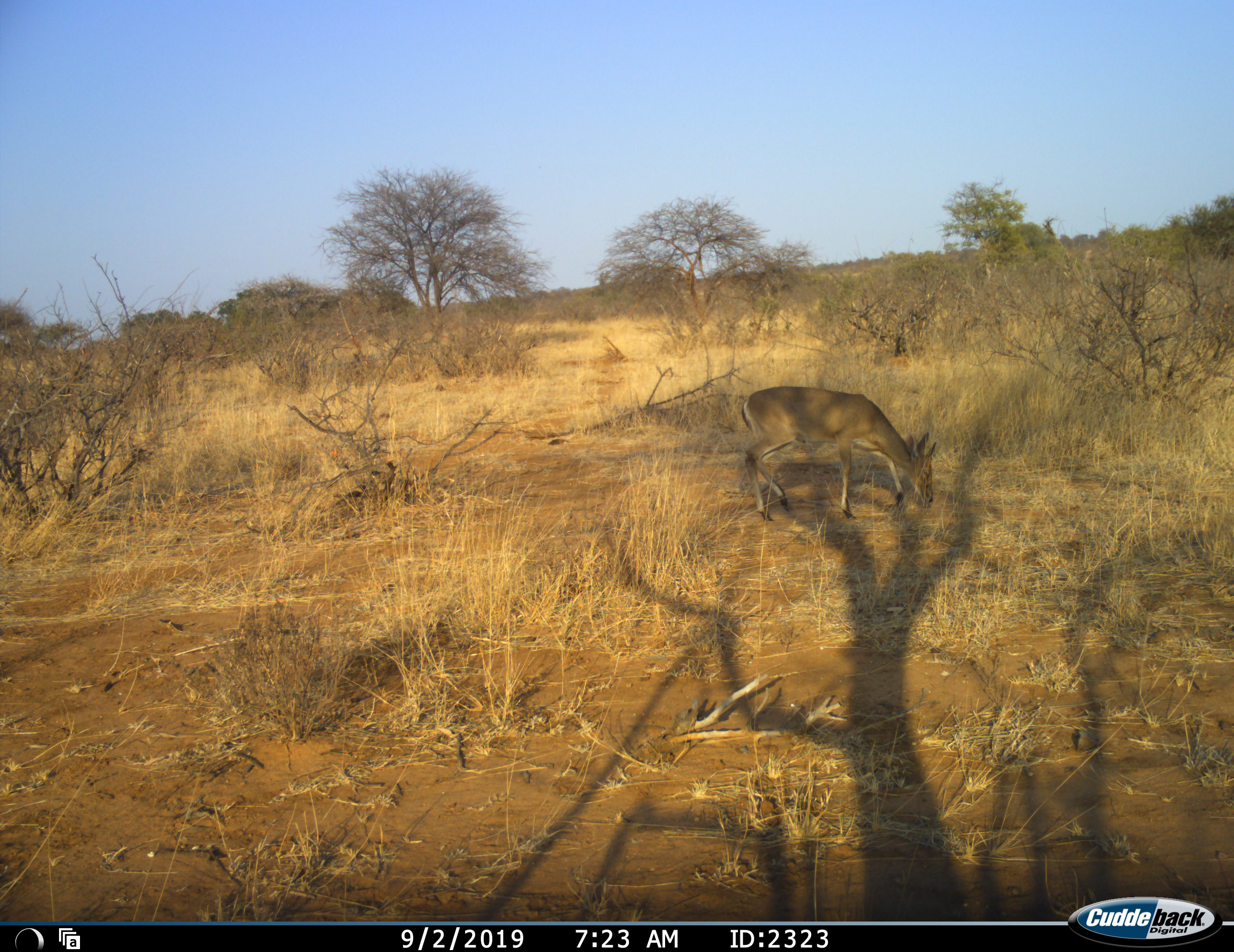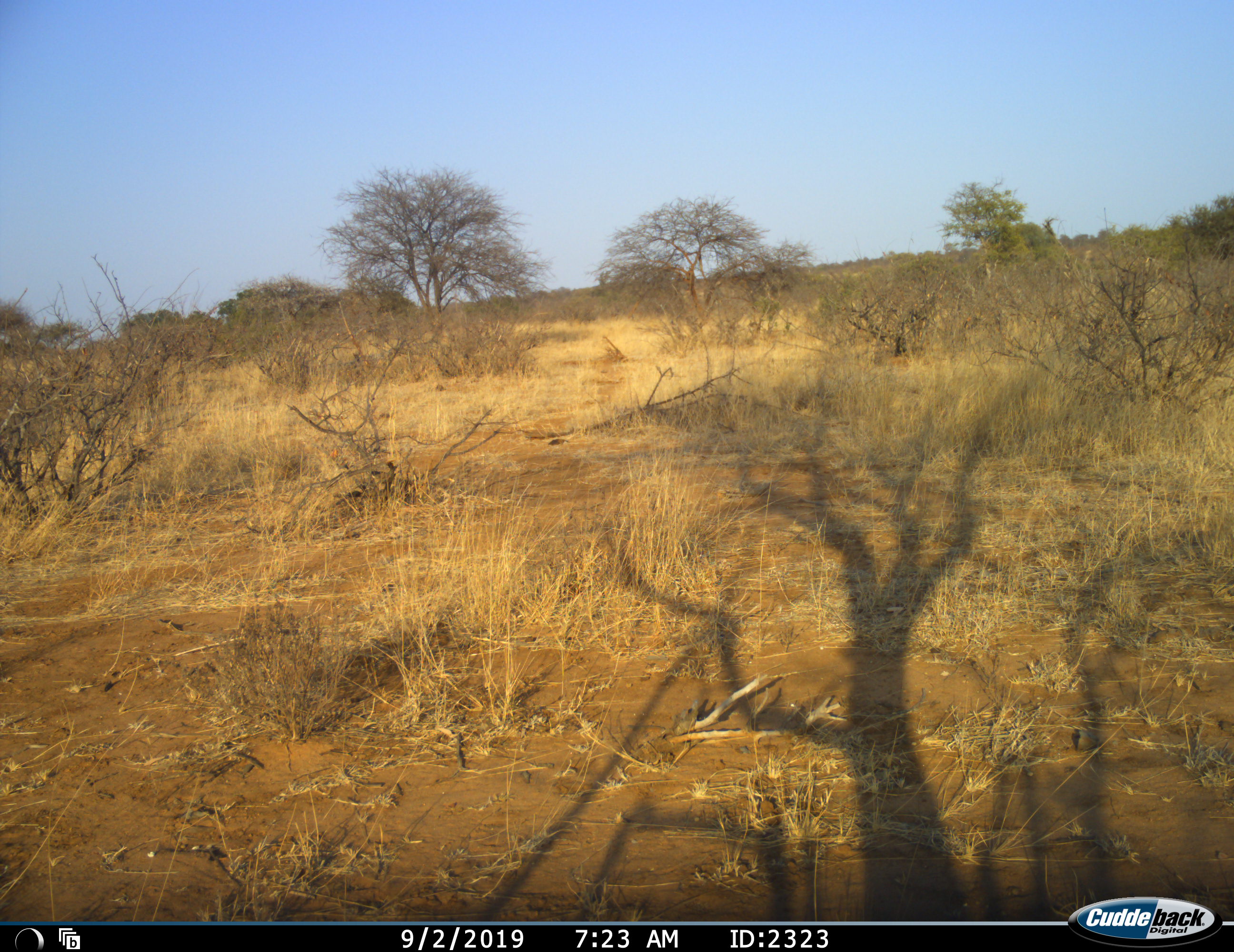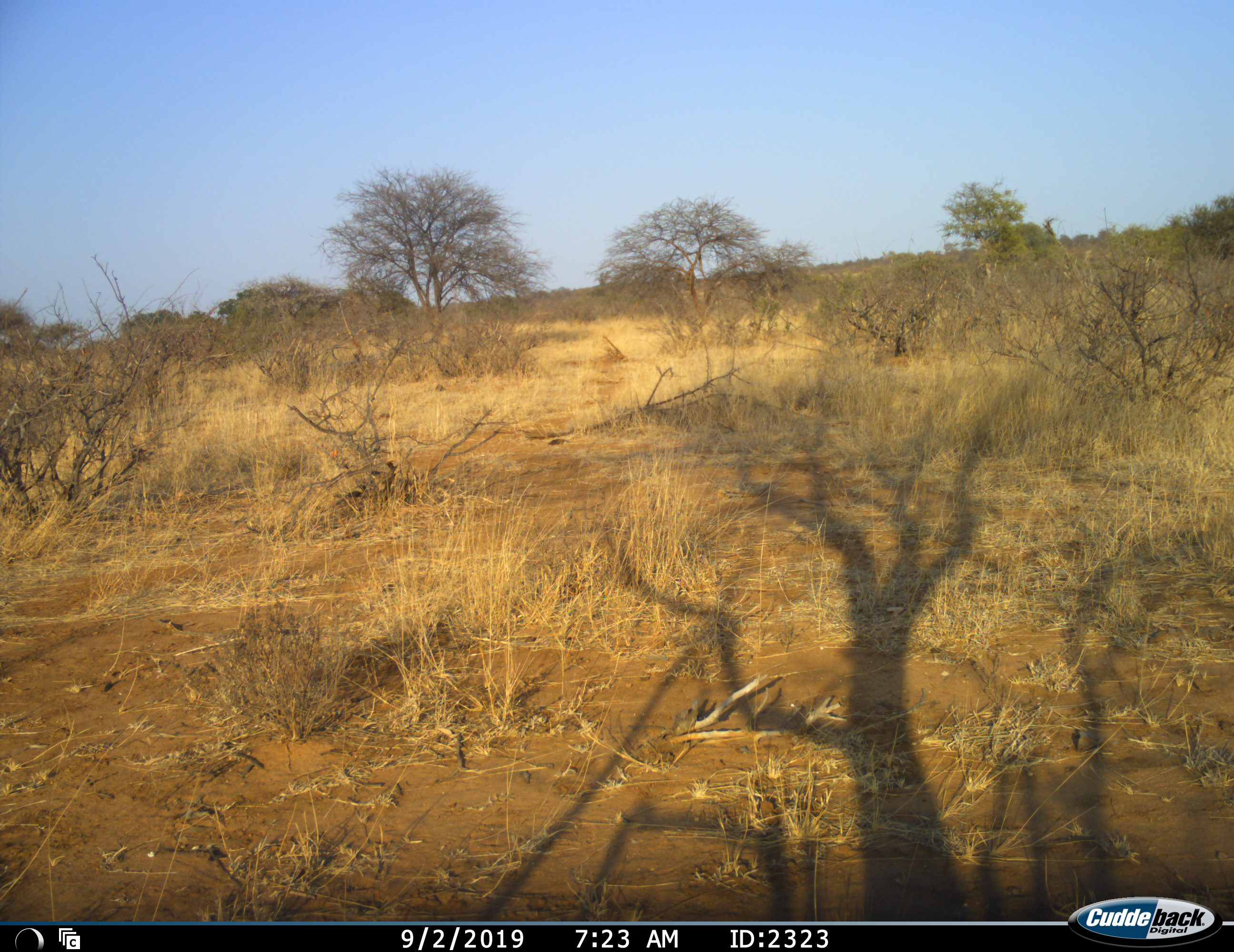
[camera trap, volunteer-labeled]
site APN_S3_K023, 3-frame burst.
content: unidentified animal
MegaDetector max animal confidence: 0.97